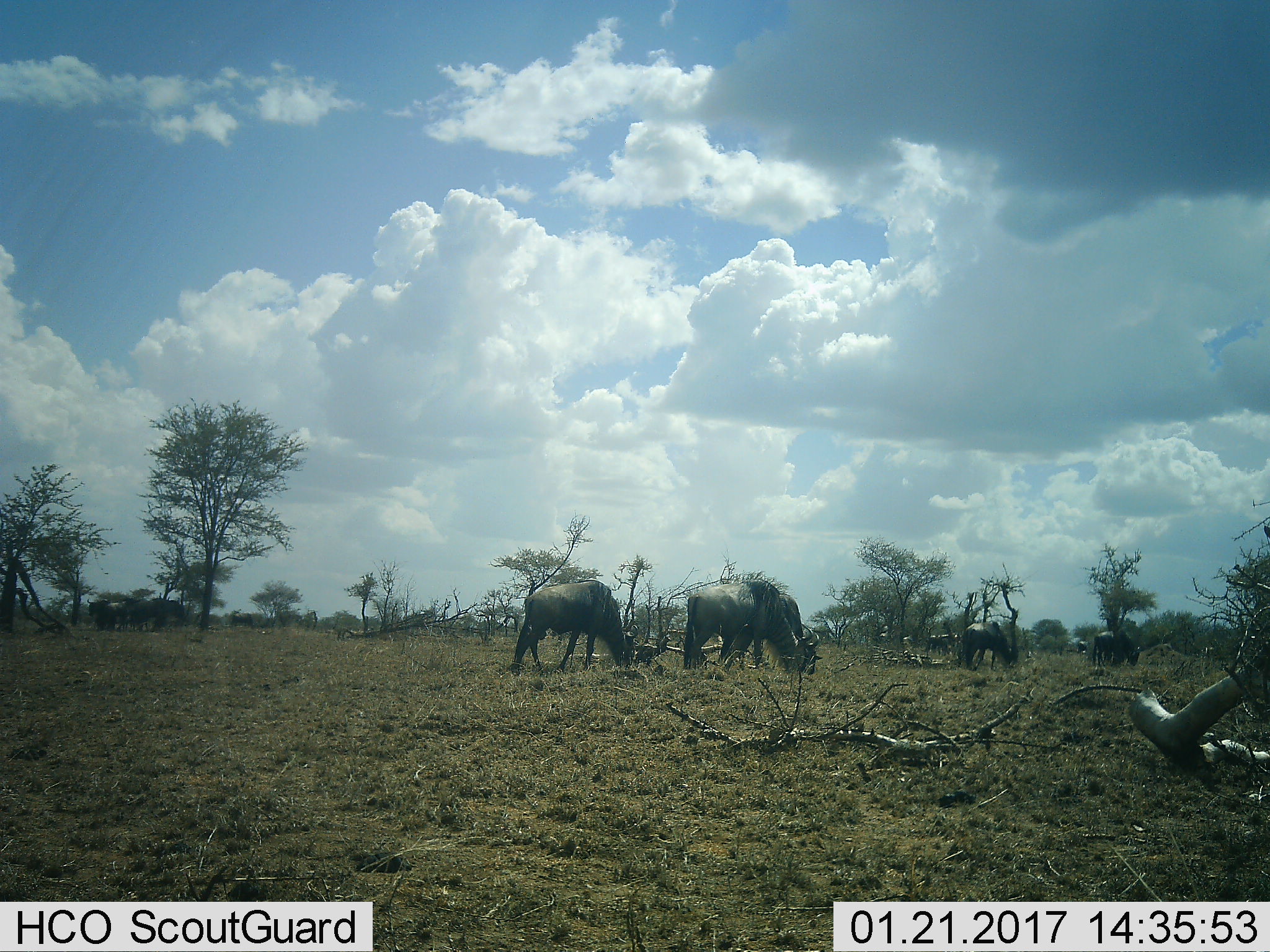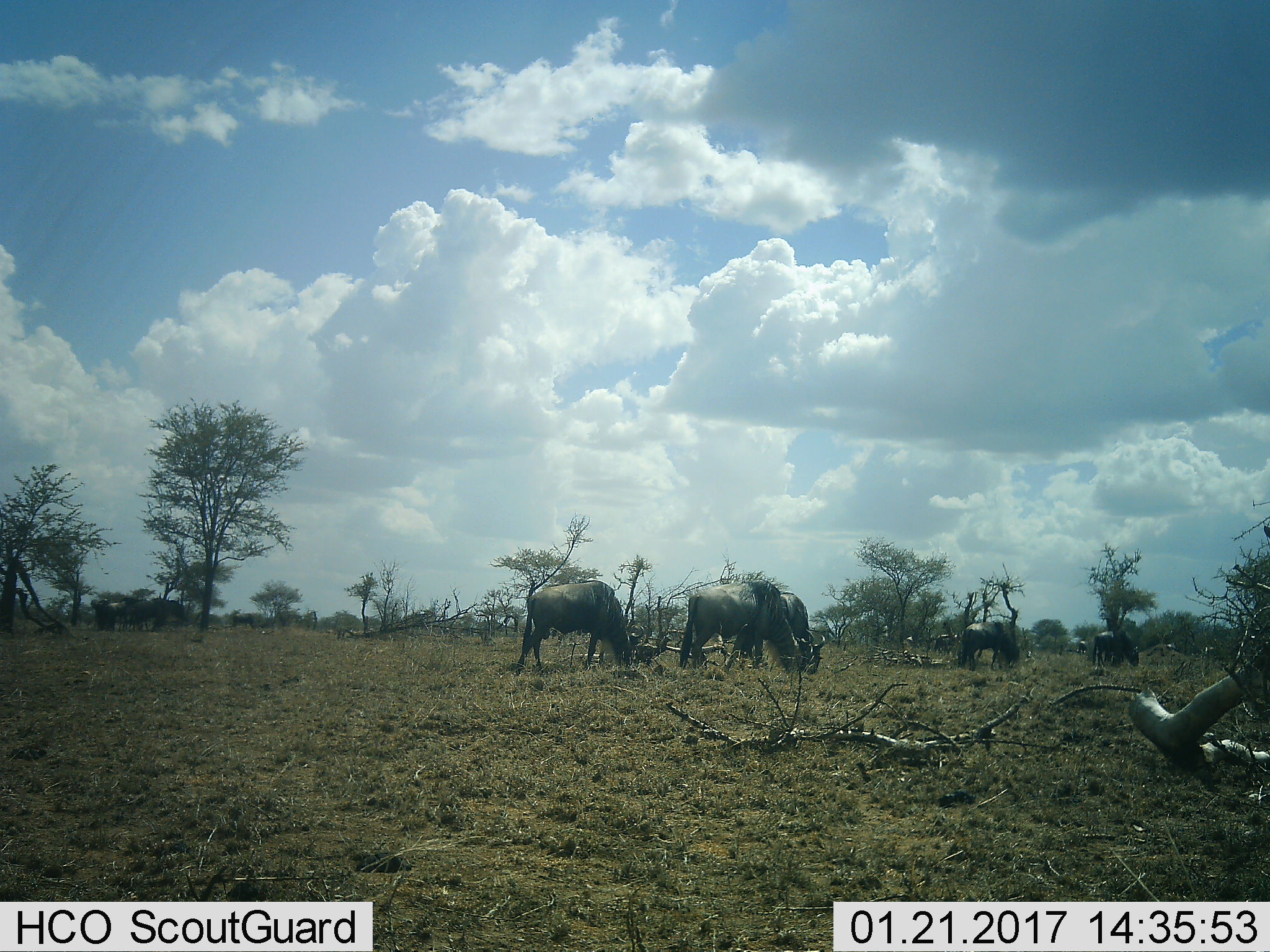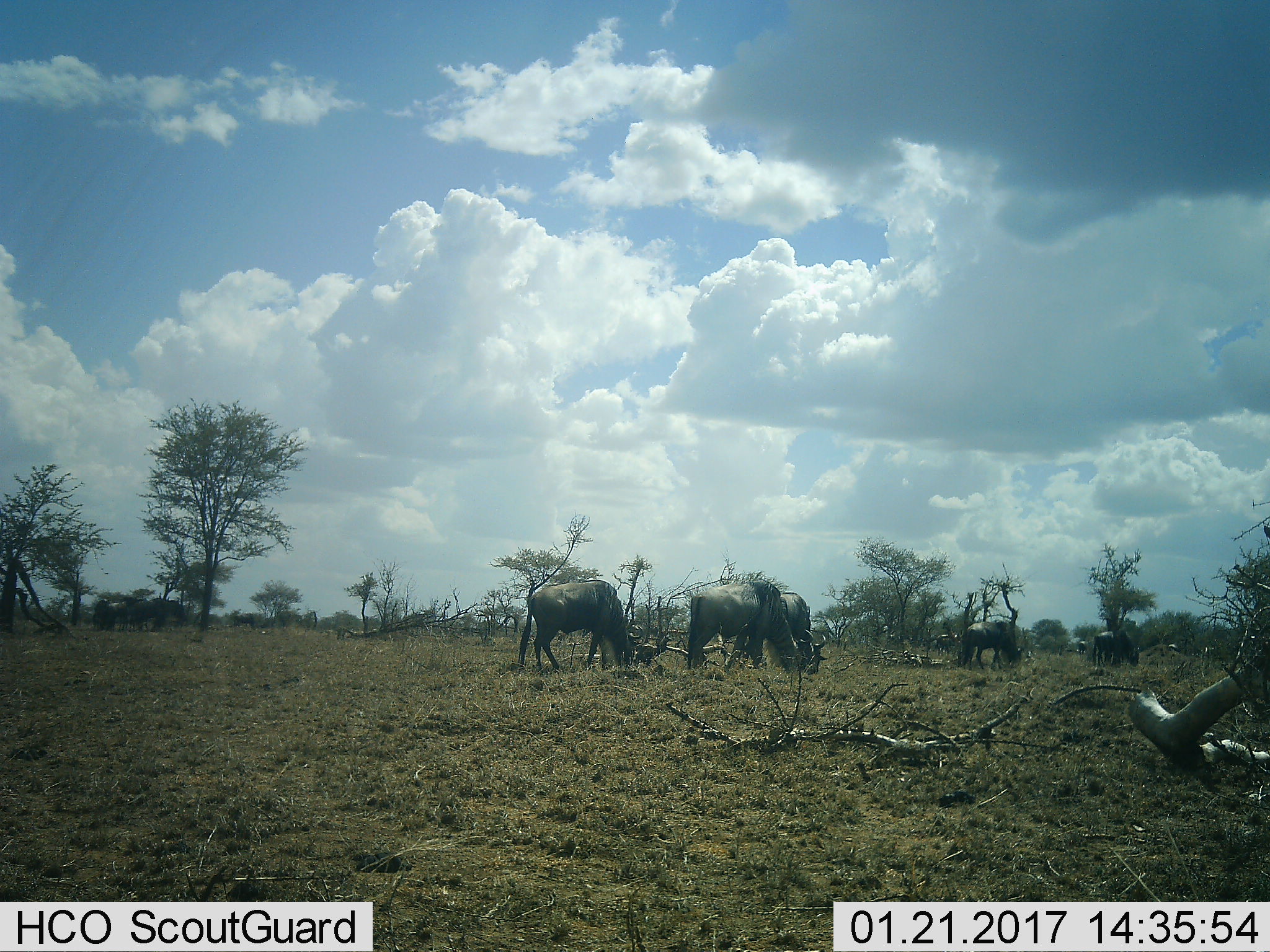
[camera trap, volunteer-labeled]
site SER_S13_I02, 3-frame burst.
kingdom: Animalia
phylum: Chordata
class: Mammalia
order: Artiodactyla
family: Bovidae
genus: Connochaetes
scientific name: Connochaetes taurinus taurinus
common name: blue wildebeest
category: wildebeestblue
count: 7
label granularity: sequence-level